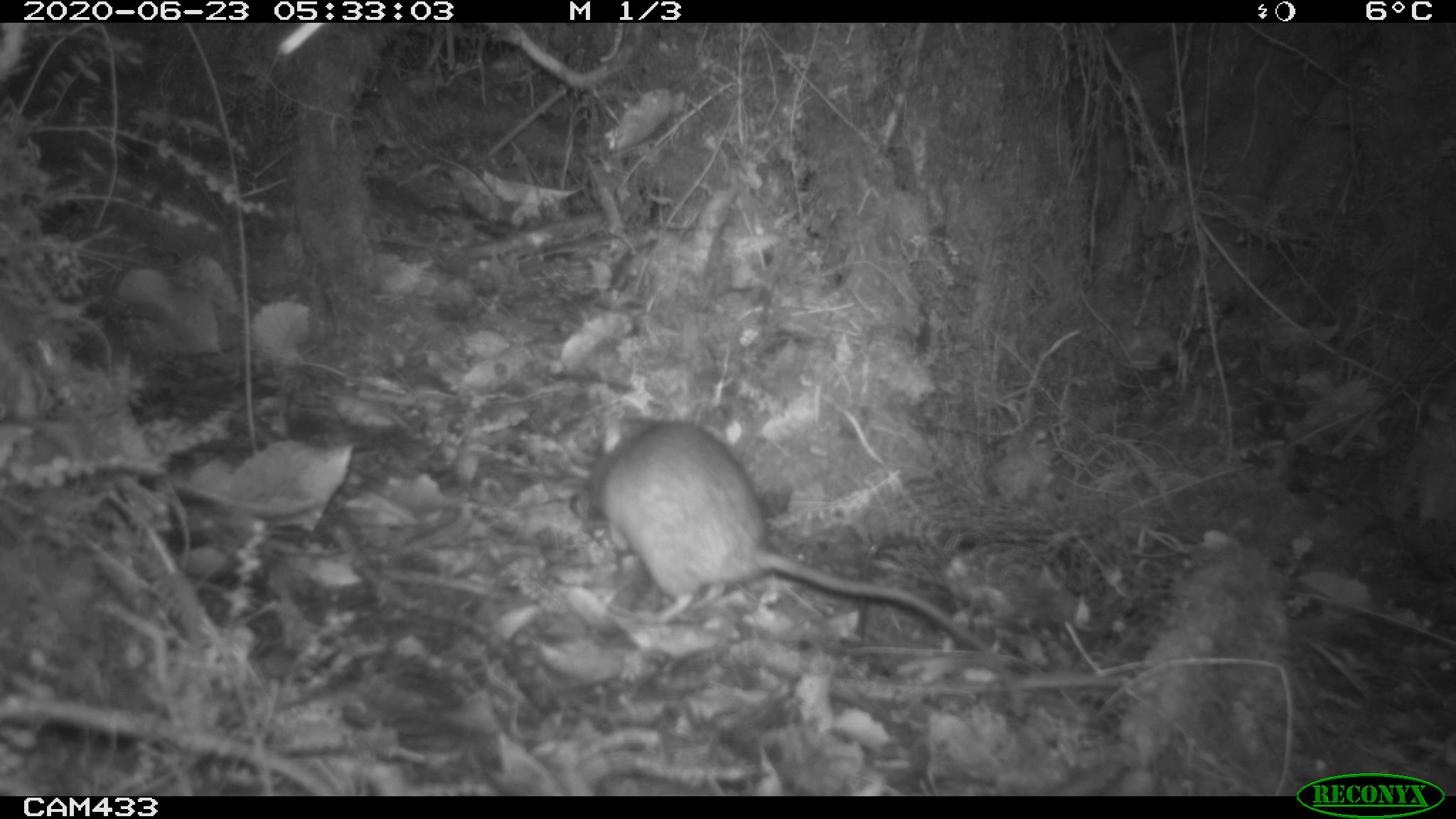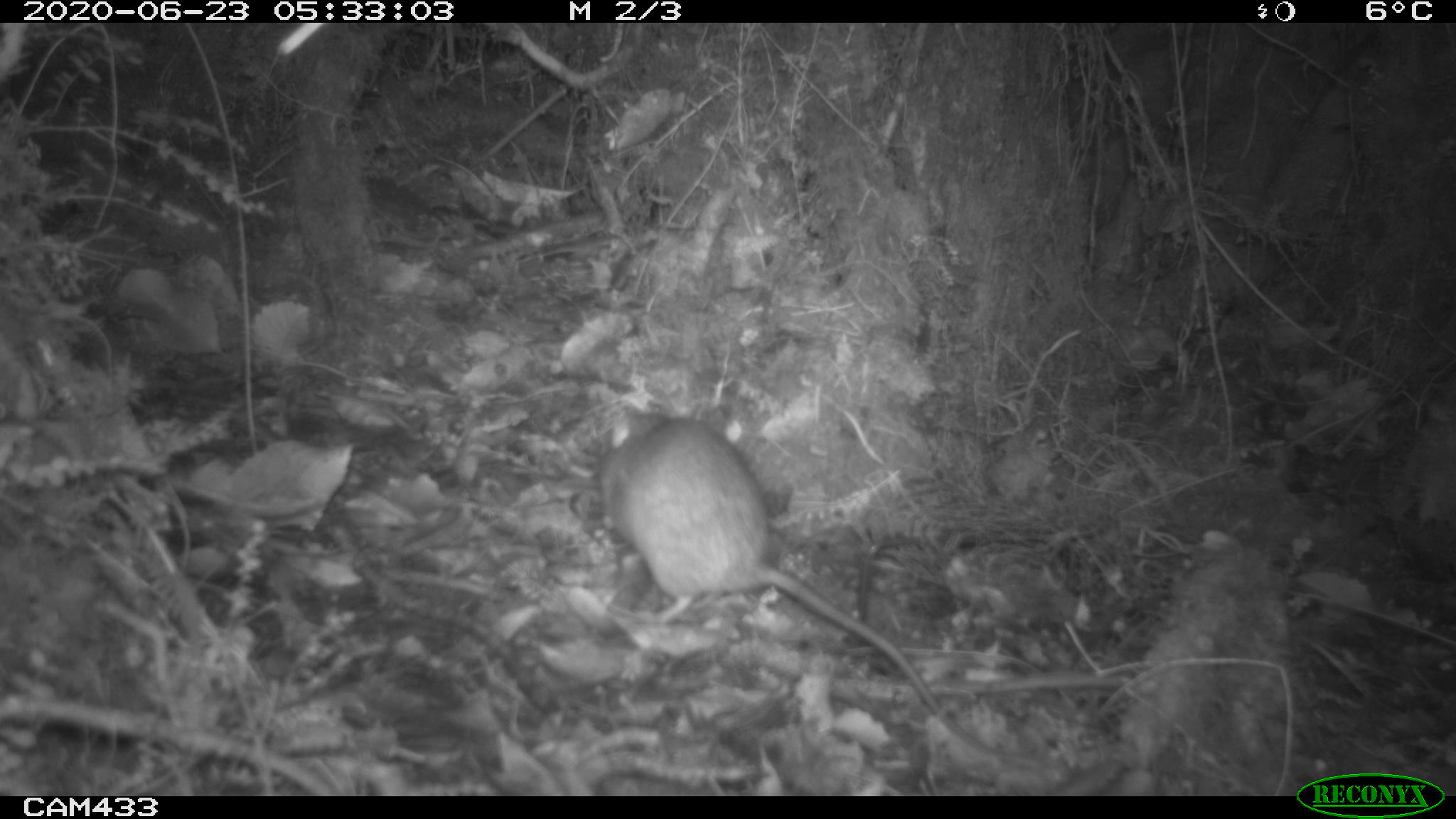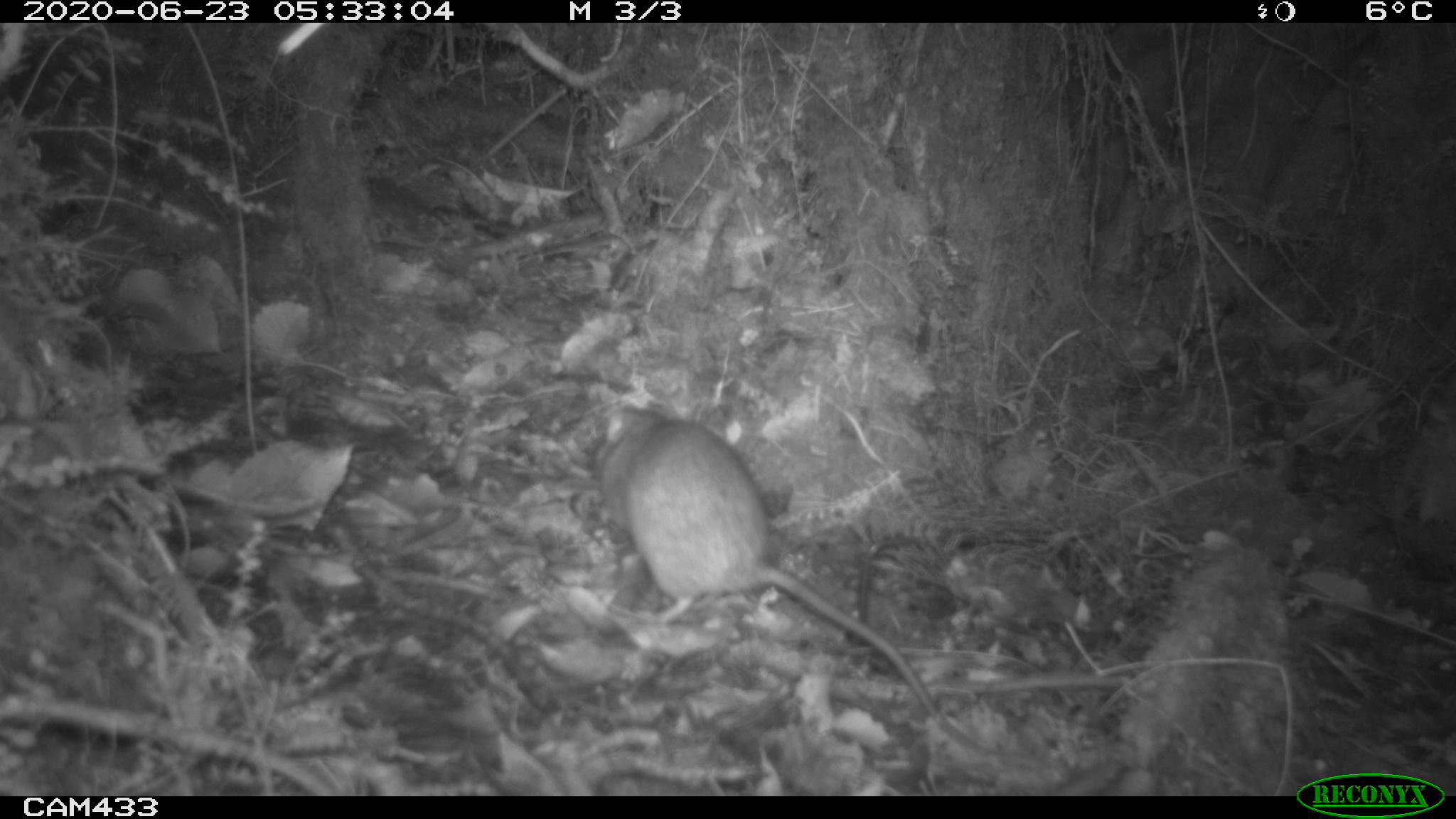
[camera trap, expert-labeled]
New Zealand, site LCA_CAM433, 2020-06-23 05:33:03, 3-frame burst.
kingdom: Animalia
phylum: Chordata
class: Mammalia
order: Rodentia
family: Muridae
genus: Rattus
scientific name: Rattus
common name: rat